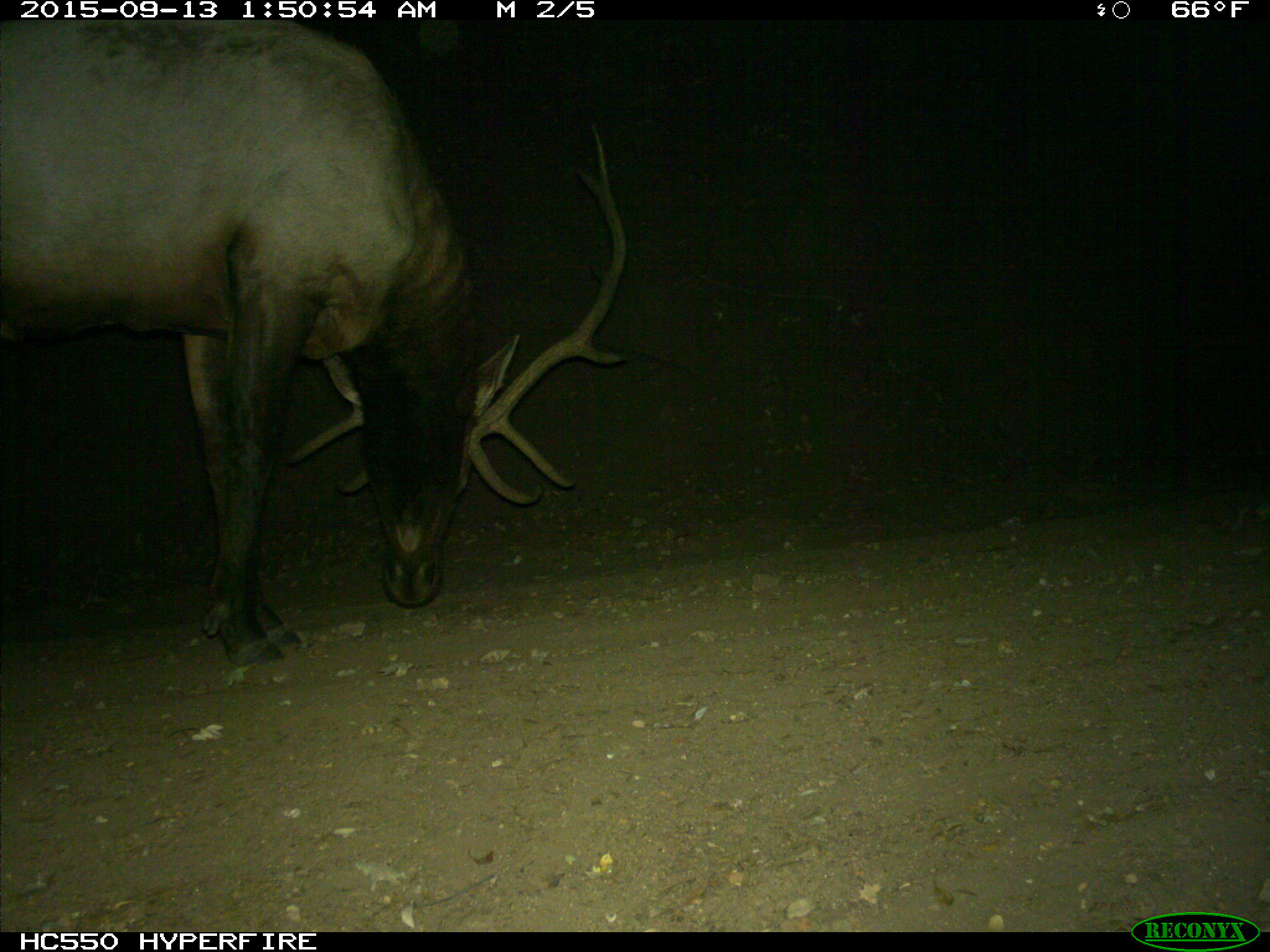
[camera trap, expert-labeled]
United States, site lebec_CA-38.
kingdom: Animalia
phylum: Chordata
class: Mammalia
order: Artiodactyla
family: Cervidae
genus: Cervus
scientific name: Cervus canadensis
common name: elk